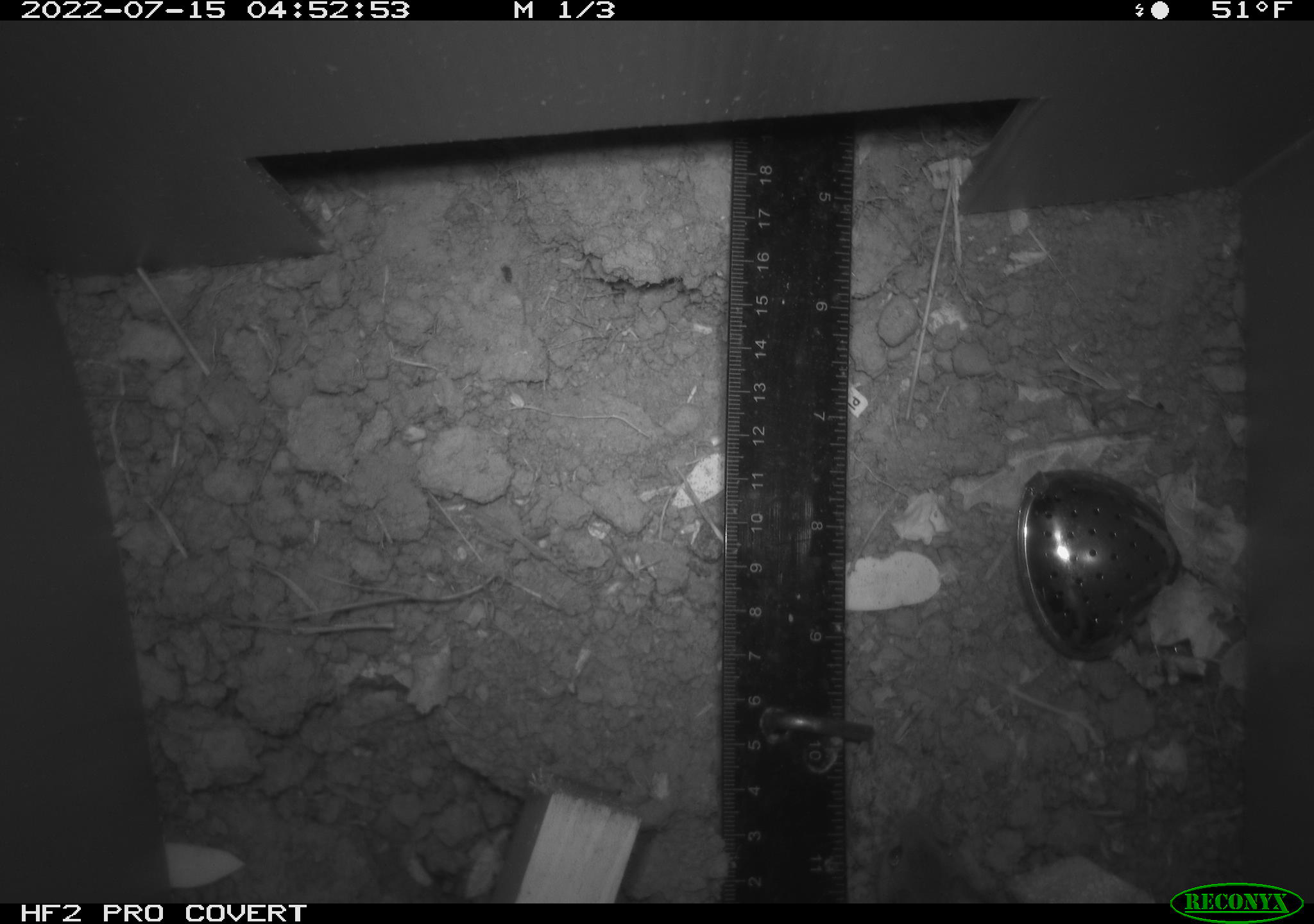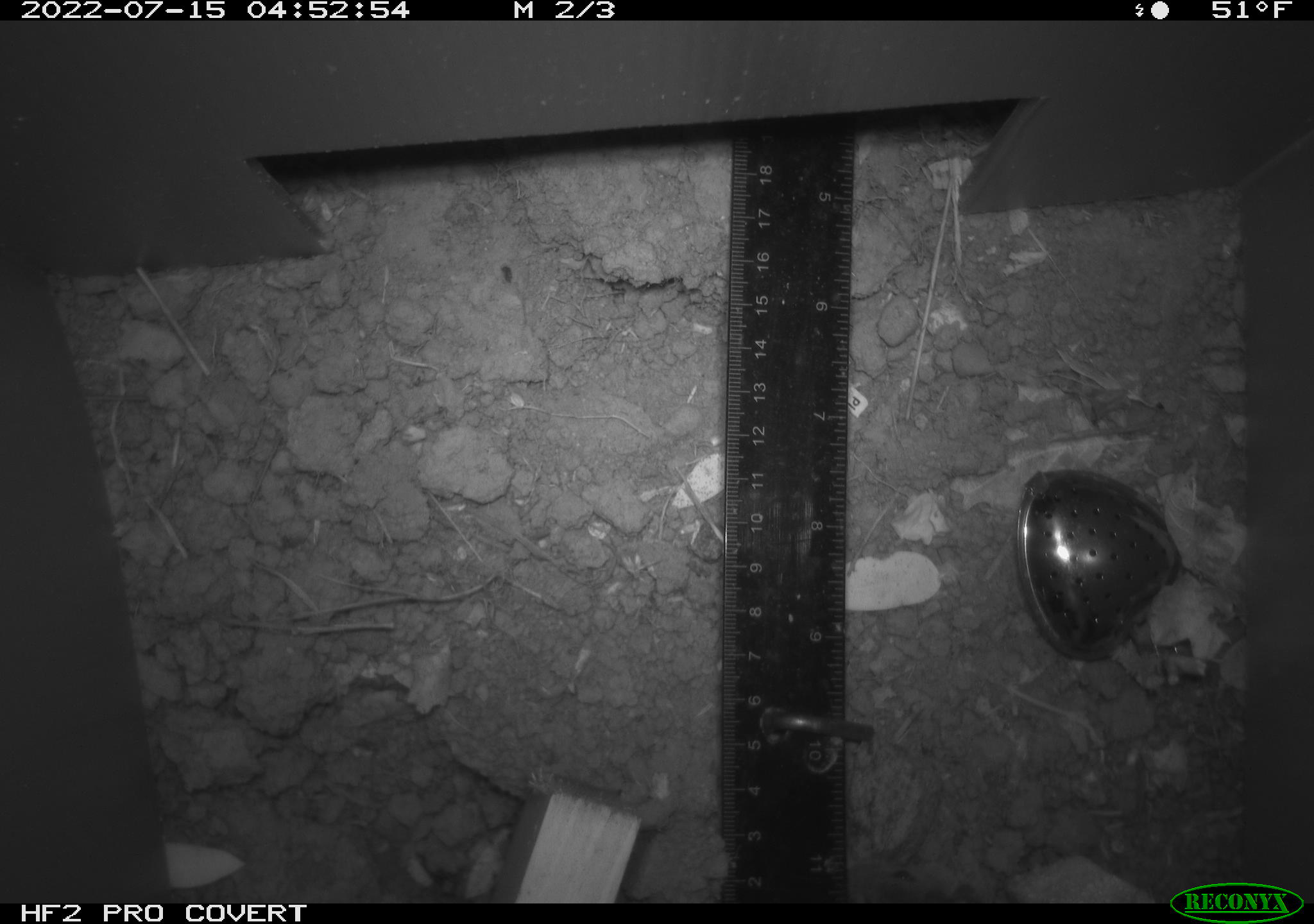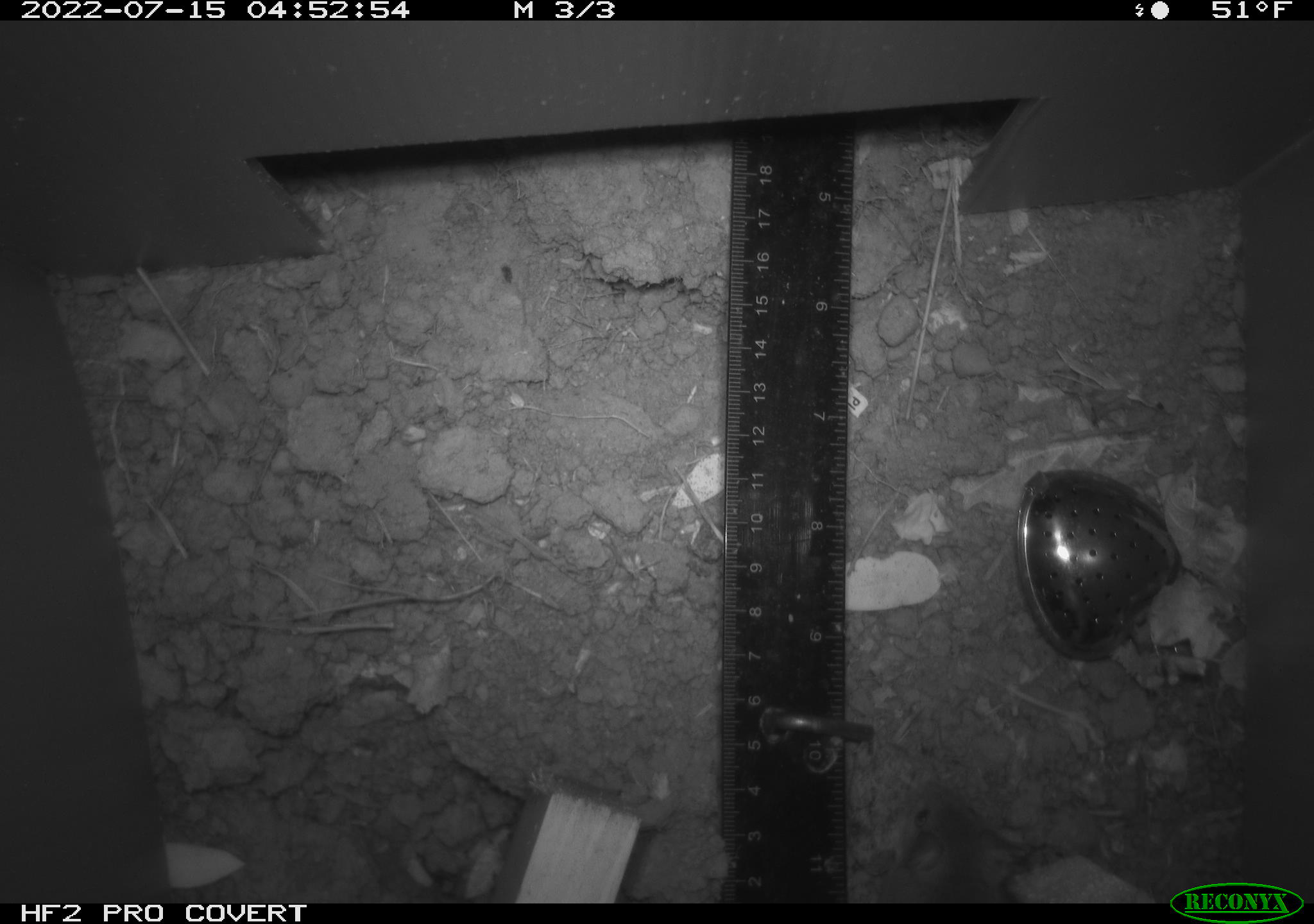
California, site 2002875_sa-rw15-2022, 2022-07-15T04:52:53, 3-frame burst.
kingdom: Animalia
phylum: Chordata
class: Mammalia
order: Rodentia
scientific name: Rodentia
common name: mouse species